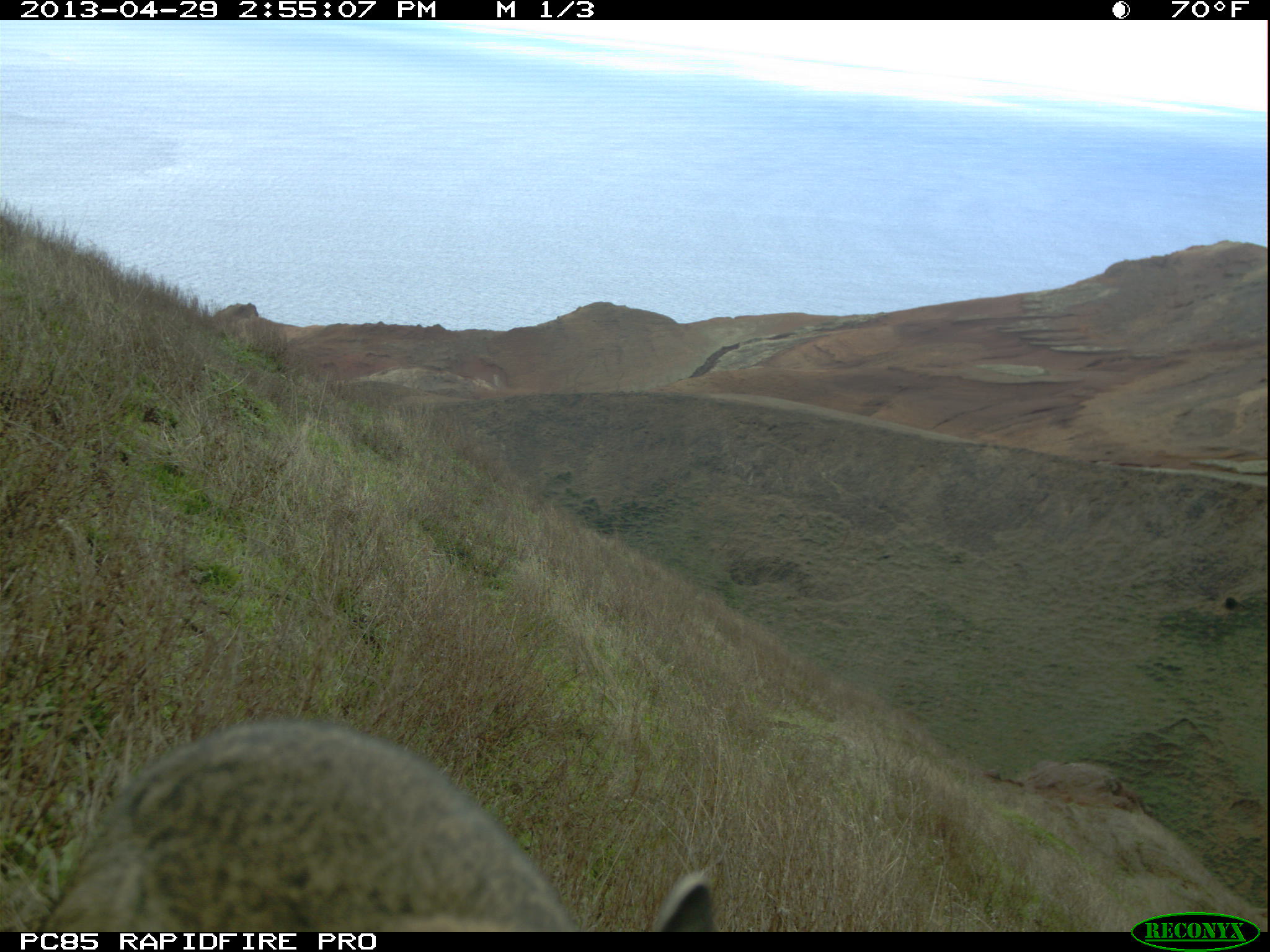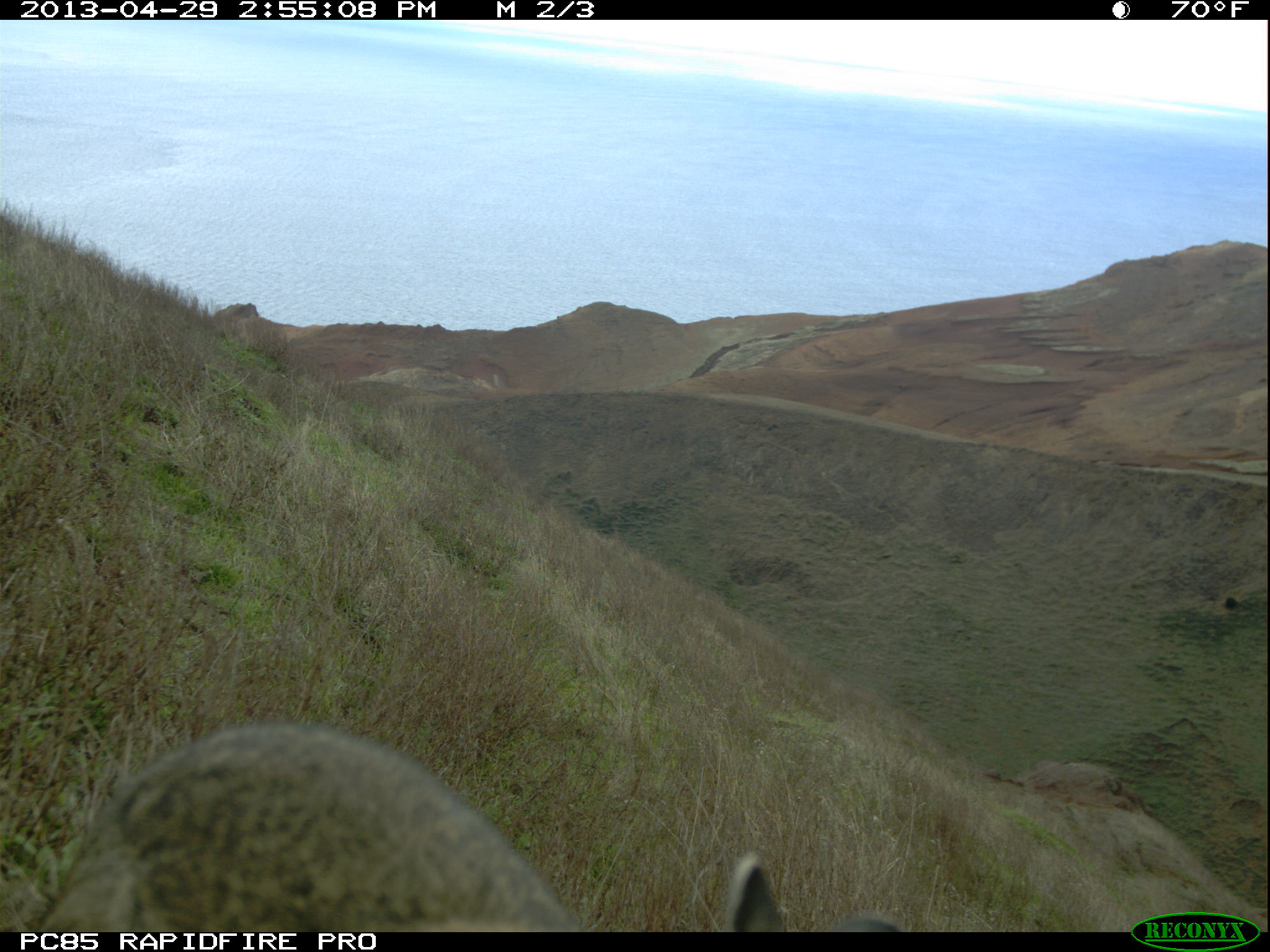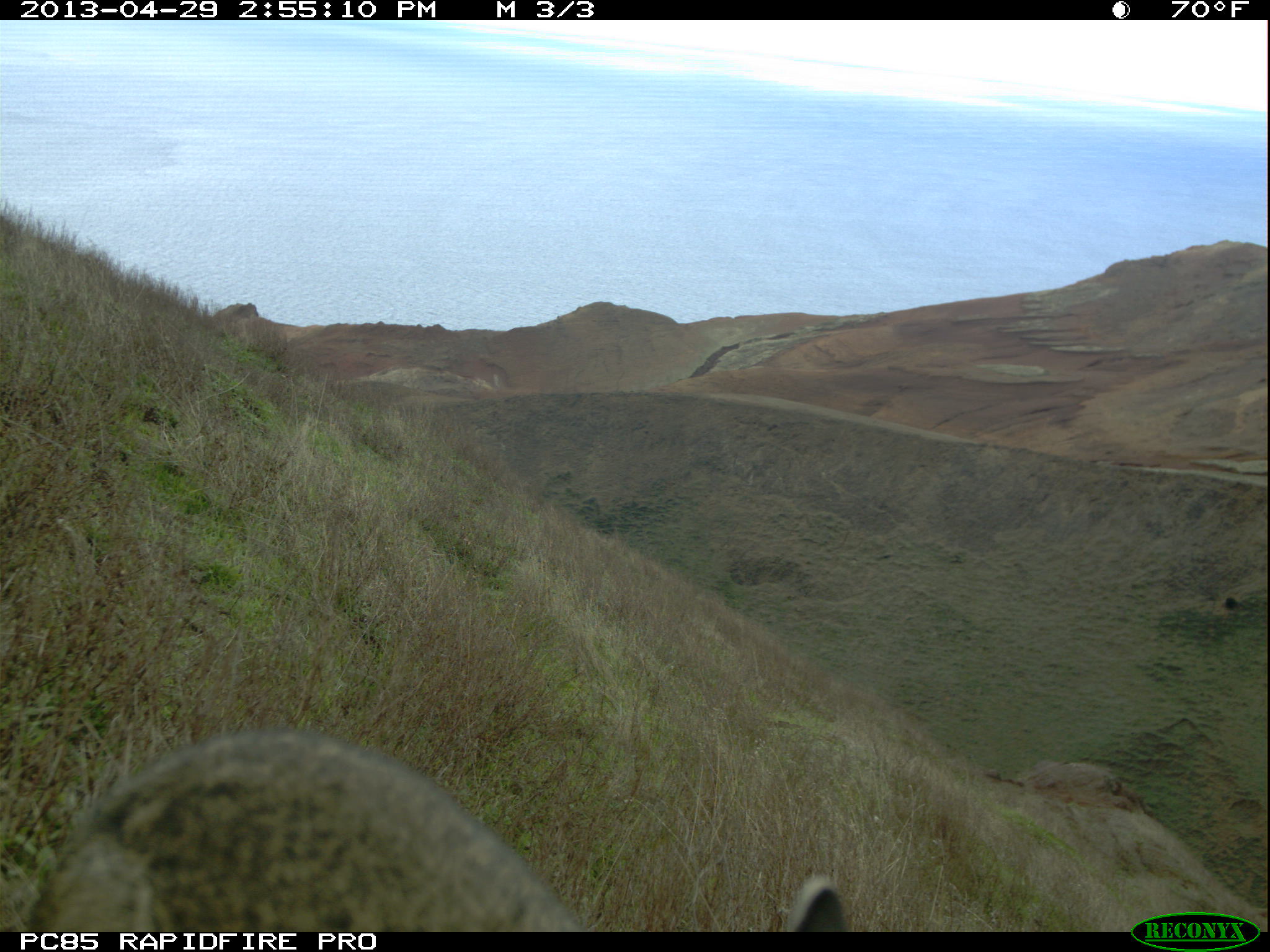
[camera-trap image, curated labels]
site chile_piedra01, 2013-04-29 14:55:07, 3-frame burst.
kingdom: Animalia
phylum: Chordata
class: Mammalia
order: Lagomorpha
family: Leporidae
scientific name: Leporidae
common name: rabbits and hares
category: rabbit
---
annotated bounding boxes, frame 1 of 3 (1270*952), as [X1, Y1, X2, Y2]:
rabbit: [18, 718, 719, 935]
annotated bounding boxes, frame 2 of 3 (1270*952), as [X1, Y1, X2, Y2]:
rabbit: [13, 718, 884, 932]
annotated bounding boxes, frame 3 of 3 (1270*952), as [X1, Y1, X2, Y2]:
rabbit: [9, 723, 863, 934]